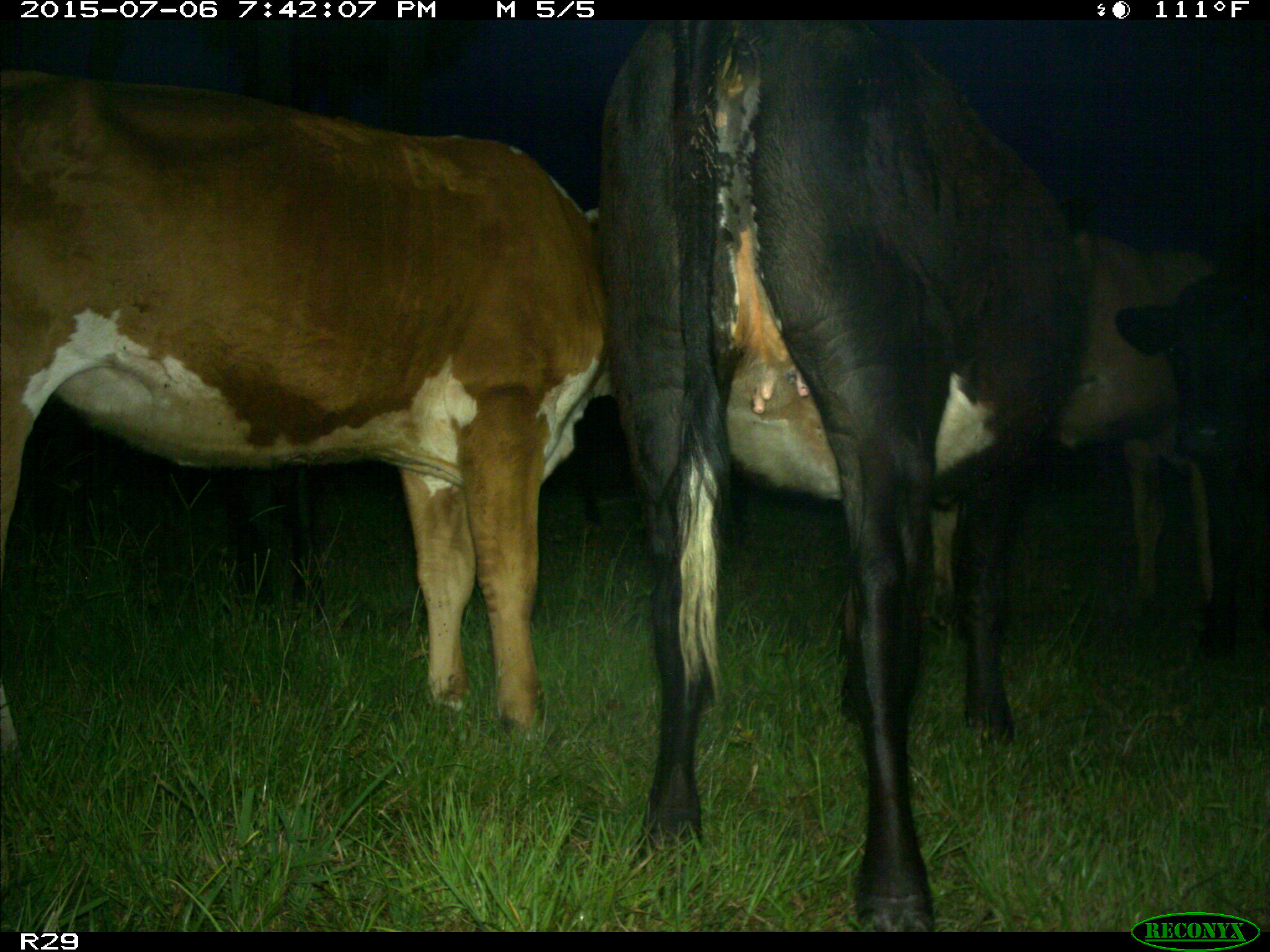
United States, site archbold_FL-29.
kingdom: Animalia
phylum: Chordata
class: Mammalia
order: Artiodactyla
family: Bovidae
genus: Bos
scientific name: Bos taurus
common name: domestic cow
Bos taurus (domestic cow).